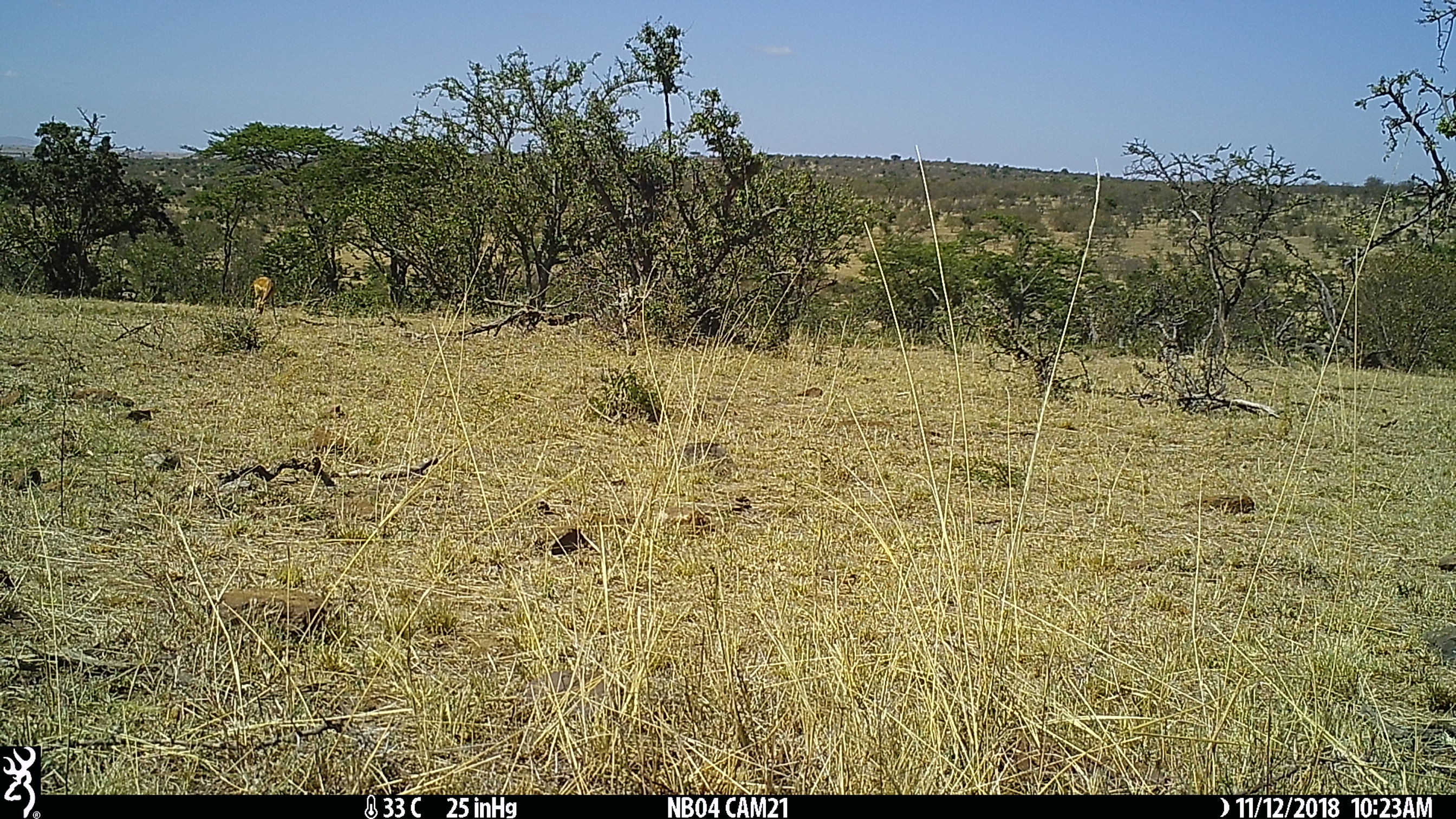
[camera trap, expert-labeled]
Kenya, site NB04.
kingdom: Animalia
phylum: Chordata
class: Mammalia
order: Artiodactyla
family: Bovidae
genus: Aepyceros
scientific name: Aepyceros melampus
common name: impala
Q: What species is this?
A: Impala (Aepyceros melampus).